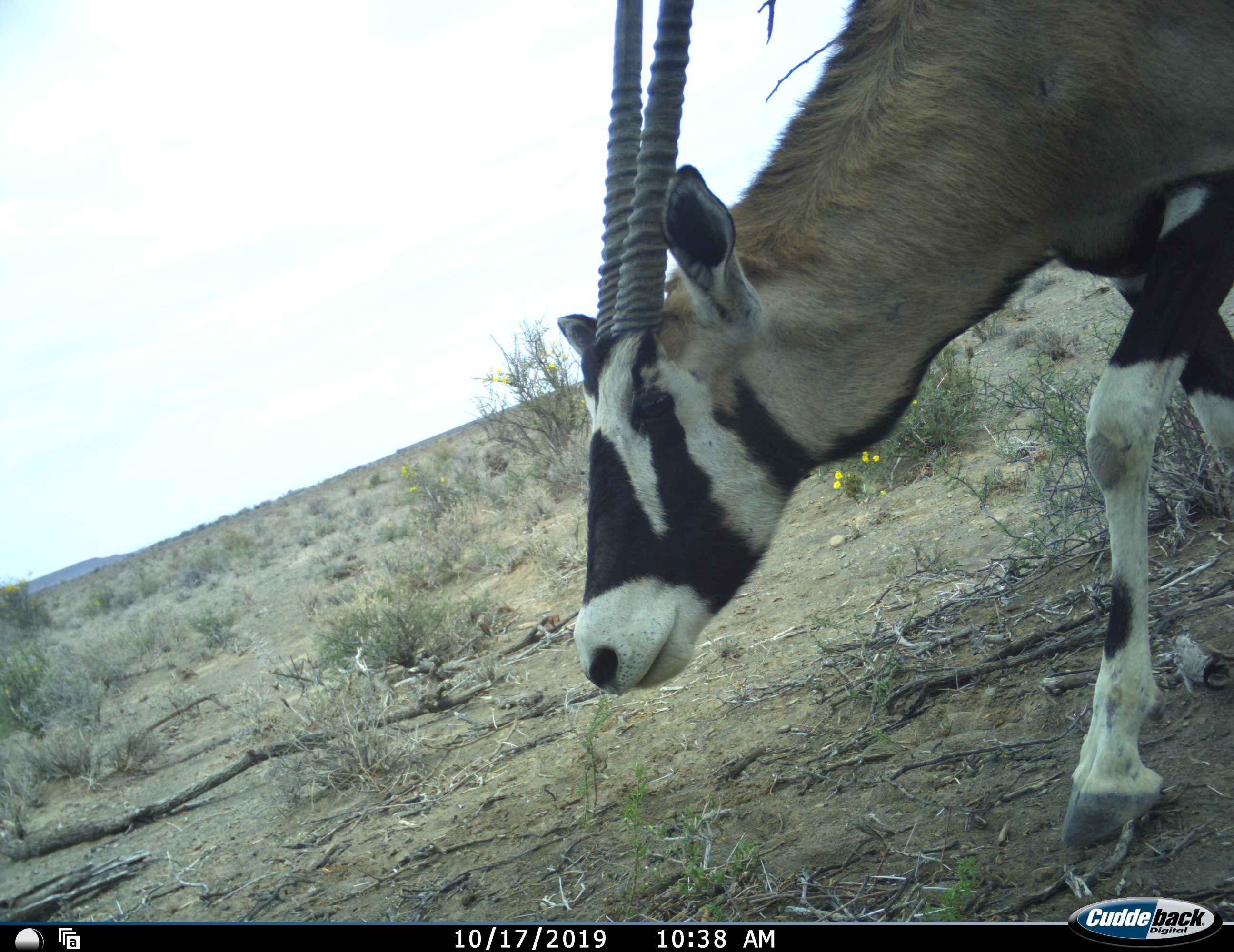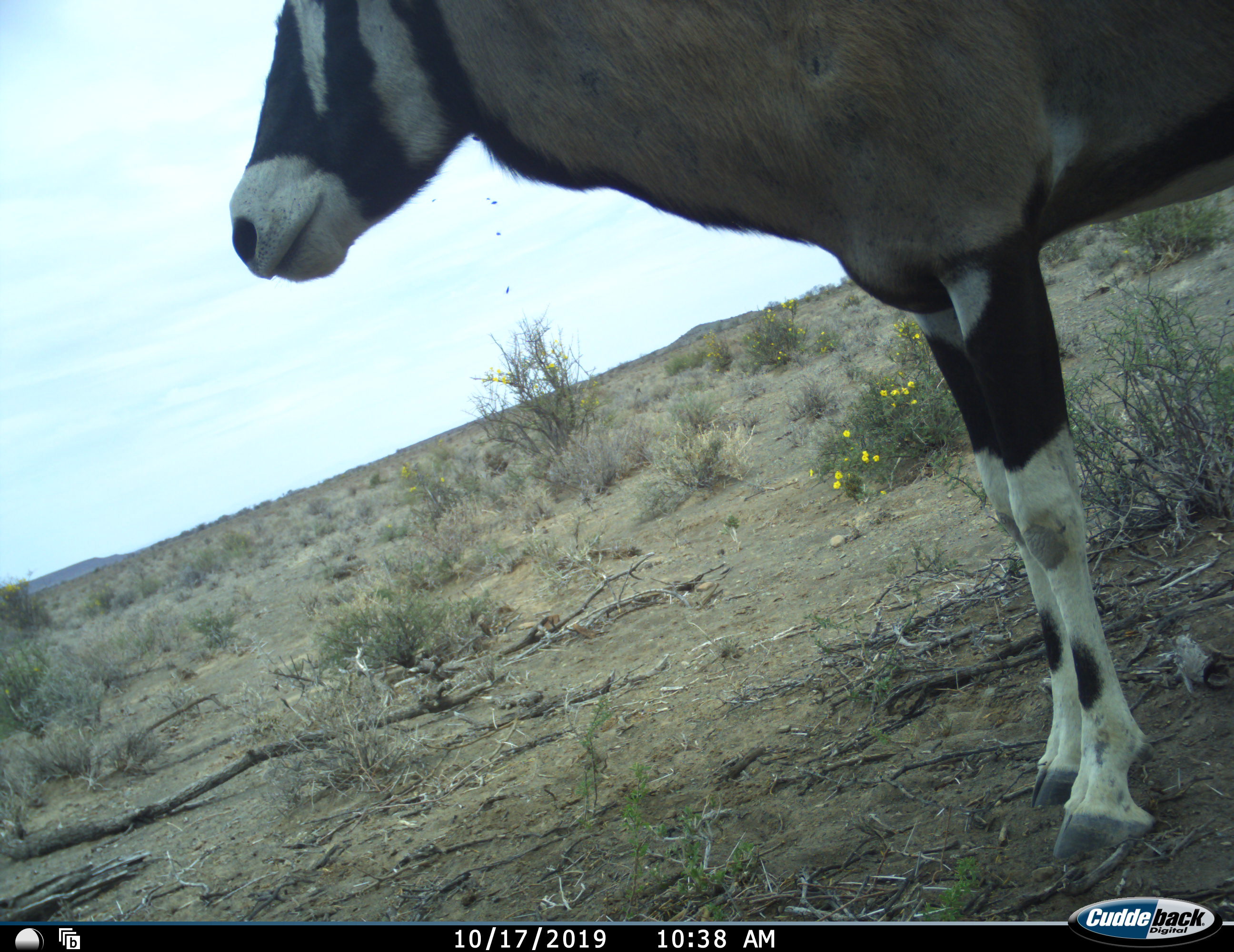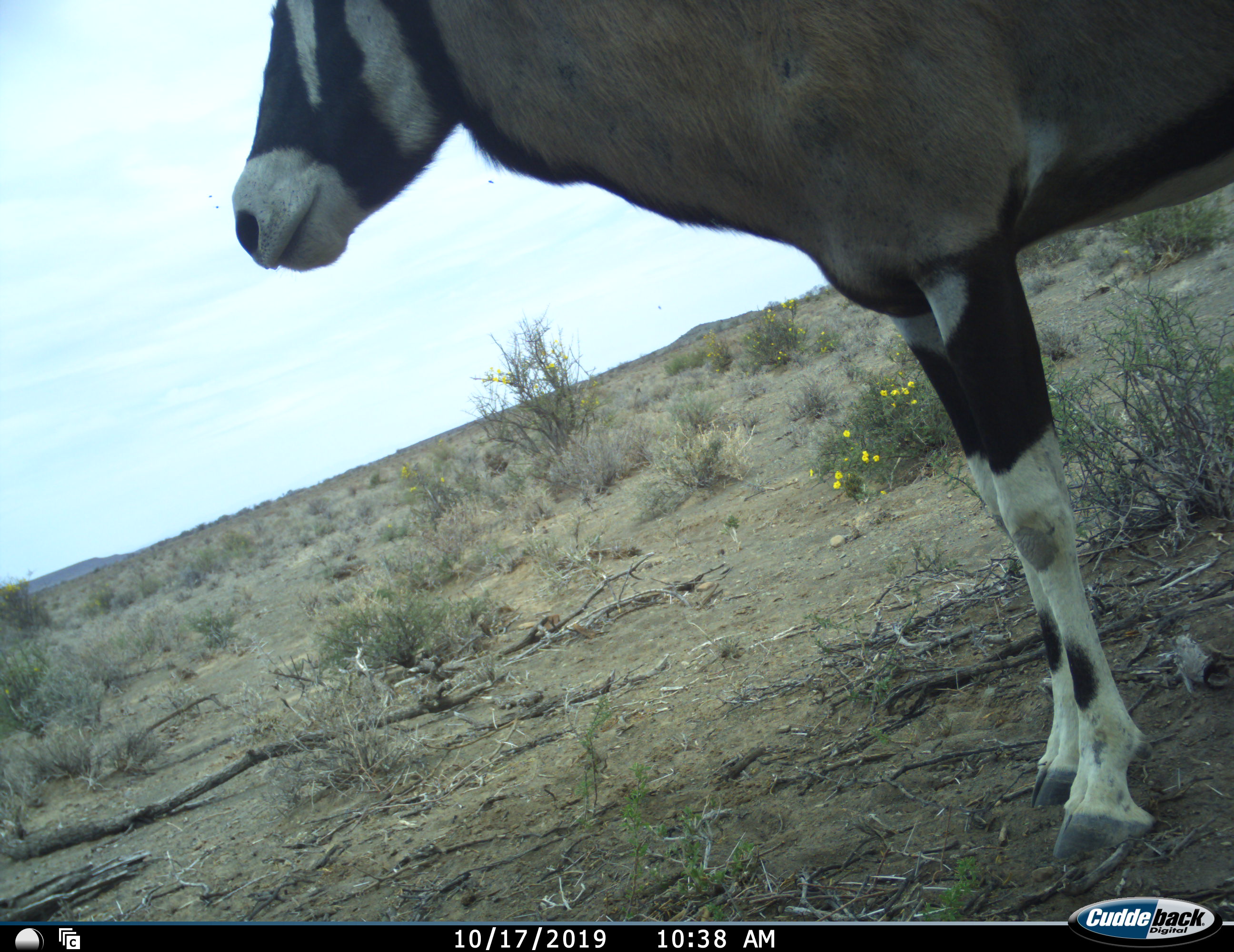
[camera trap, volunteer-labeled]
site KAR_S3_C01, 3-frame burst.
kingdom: Animalia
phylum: Chordata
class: Mammalia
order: Artiodactyla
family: Bovidae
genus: Oryx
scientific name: Oryx gazella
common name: gemsbok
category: oryx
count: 1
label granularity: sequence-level